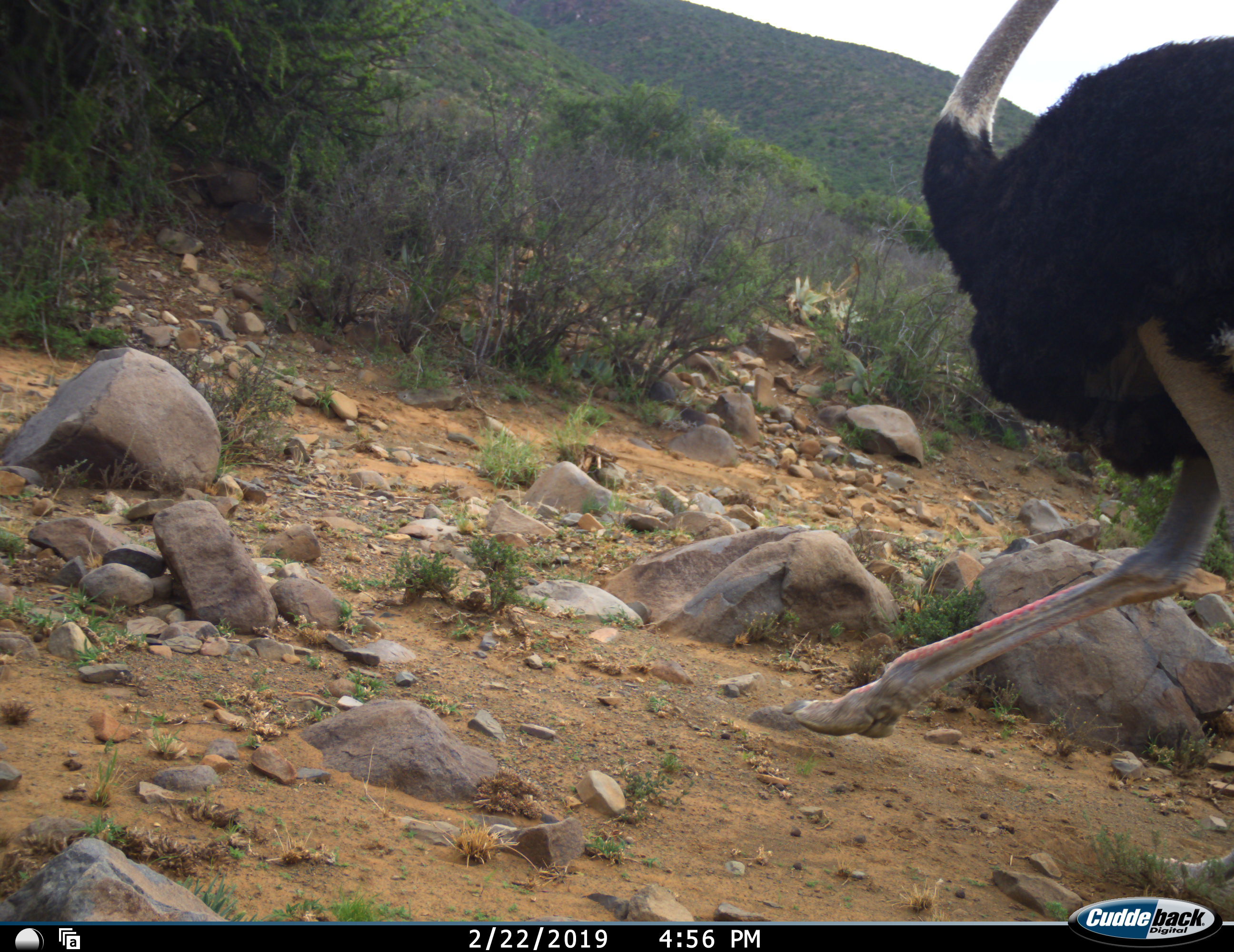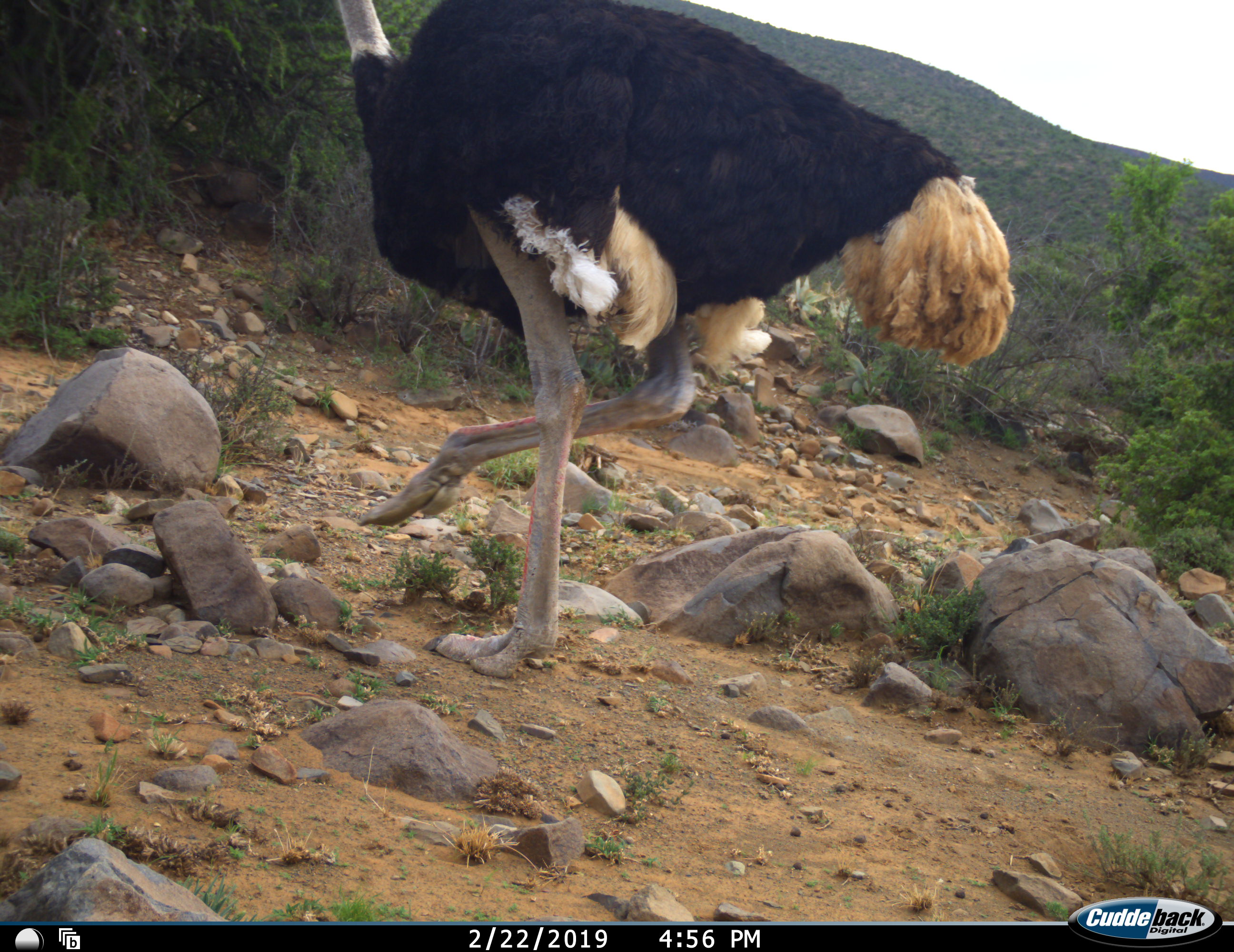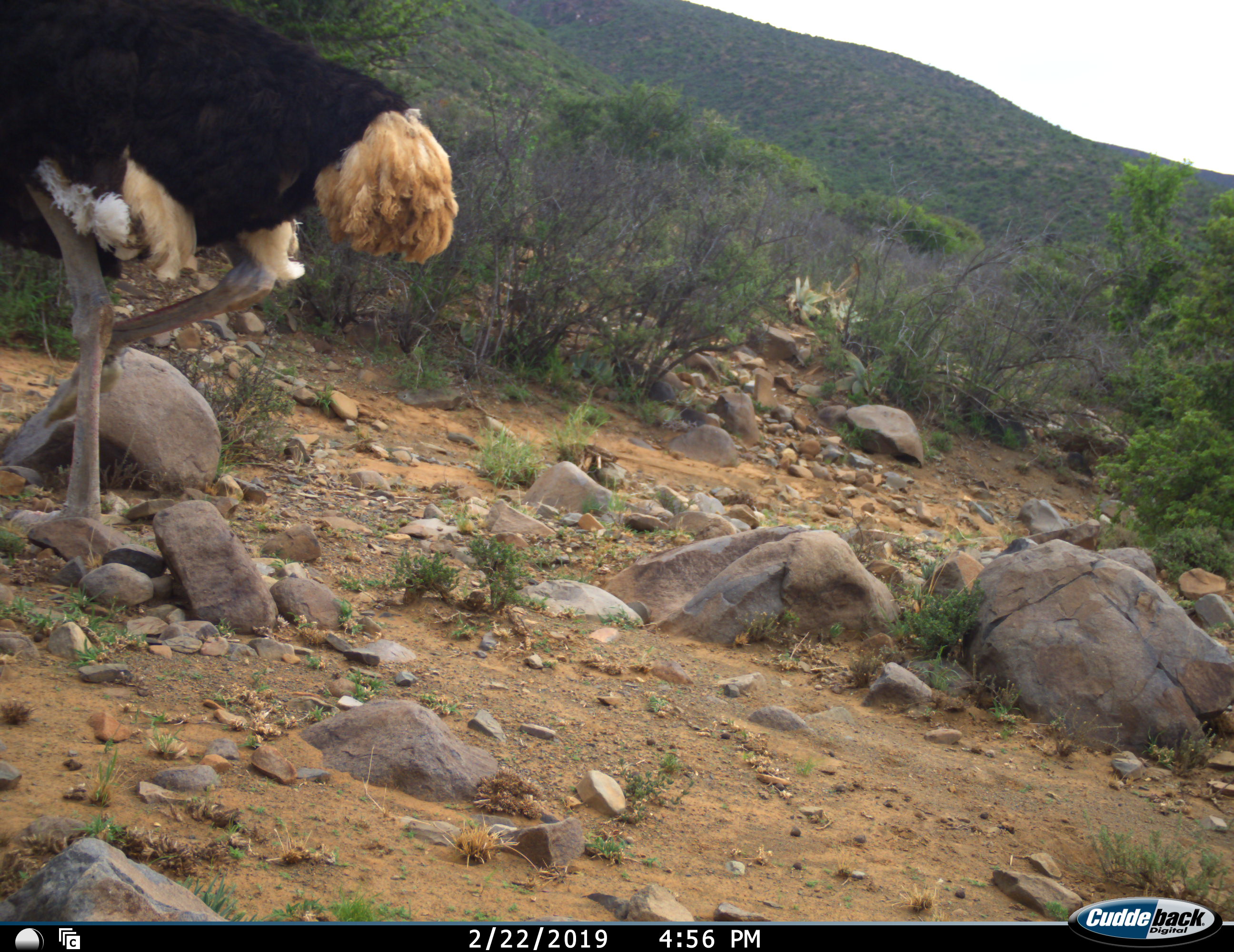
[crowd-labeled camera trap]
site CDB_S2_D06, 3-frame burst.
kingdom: Animalia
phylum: Chordata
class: Aves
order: Struthioniformes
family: Struthionidae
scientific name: Struthionidae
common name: ostrich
Ostrich (Struthionidae), count 1. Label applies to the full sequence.